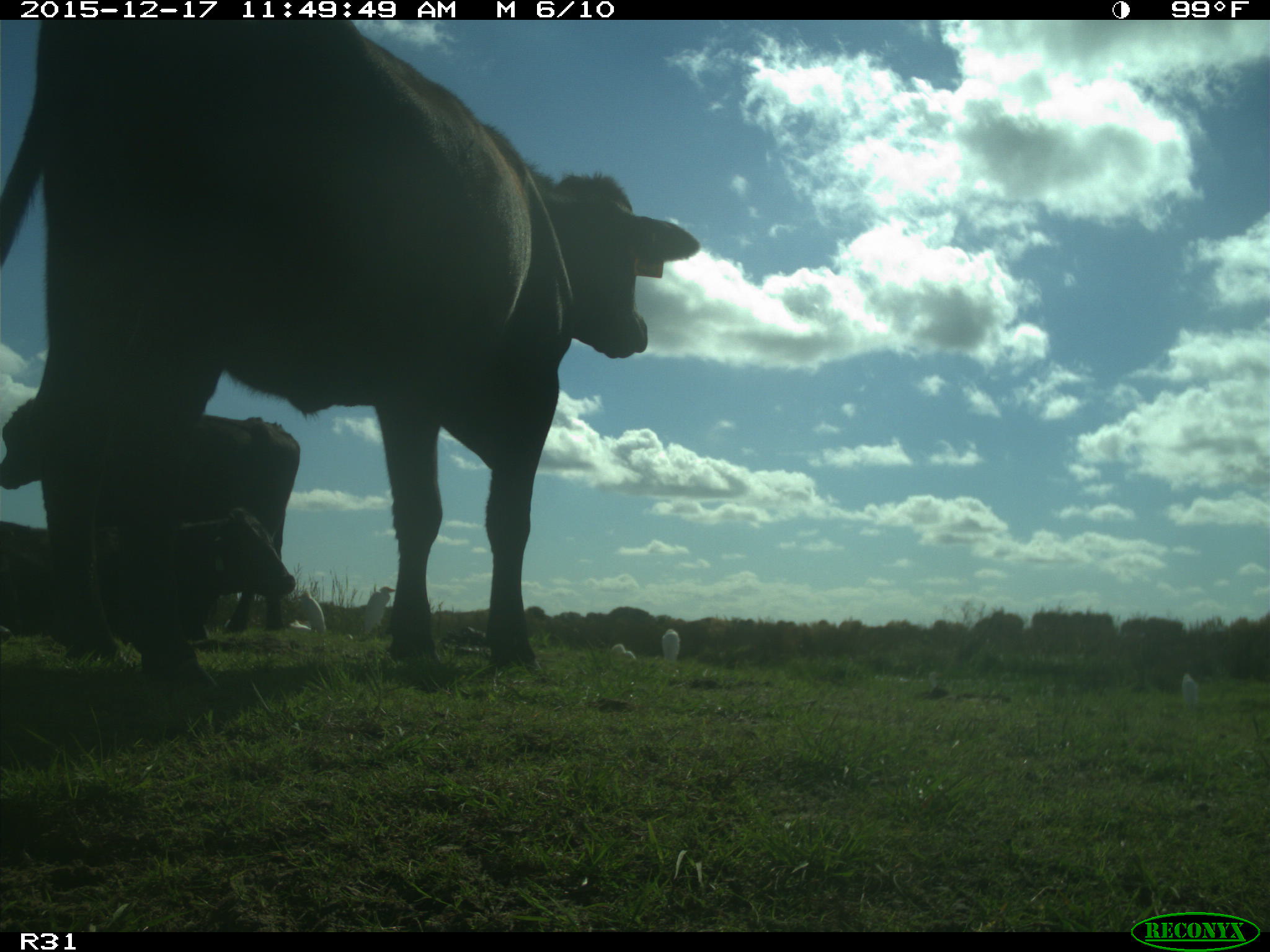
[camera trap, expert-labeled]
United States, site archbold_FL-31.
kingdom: Animalia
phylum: Chordata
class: Mammalia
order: Artiodactyla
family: Bovidae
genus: Bos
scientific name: Bos taurus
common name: domestic cow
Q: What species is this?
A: Bos taurus (domestic cow).